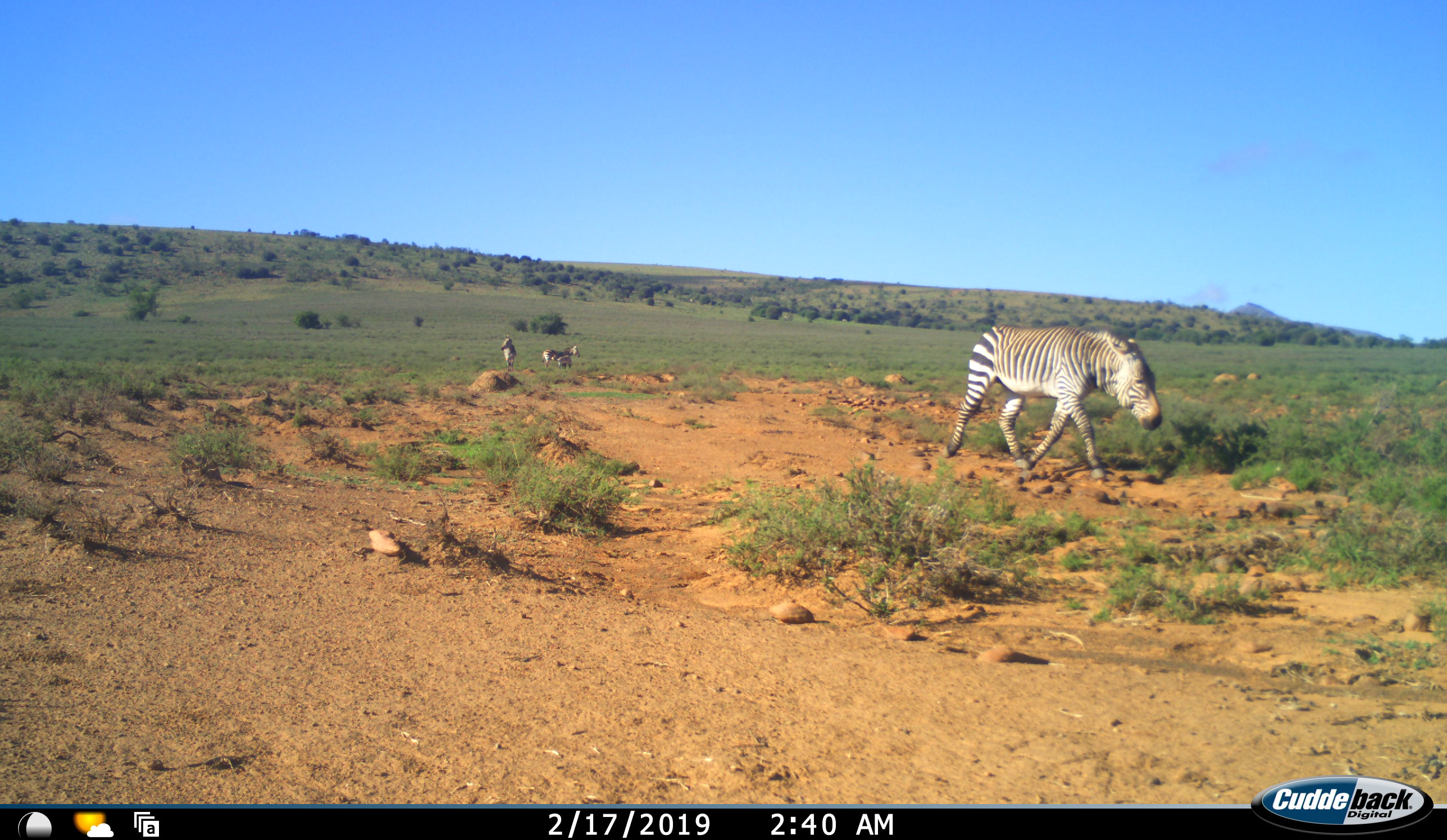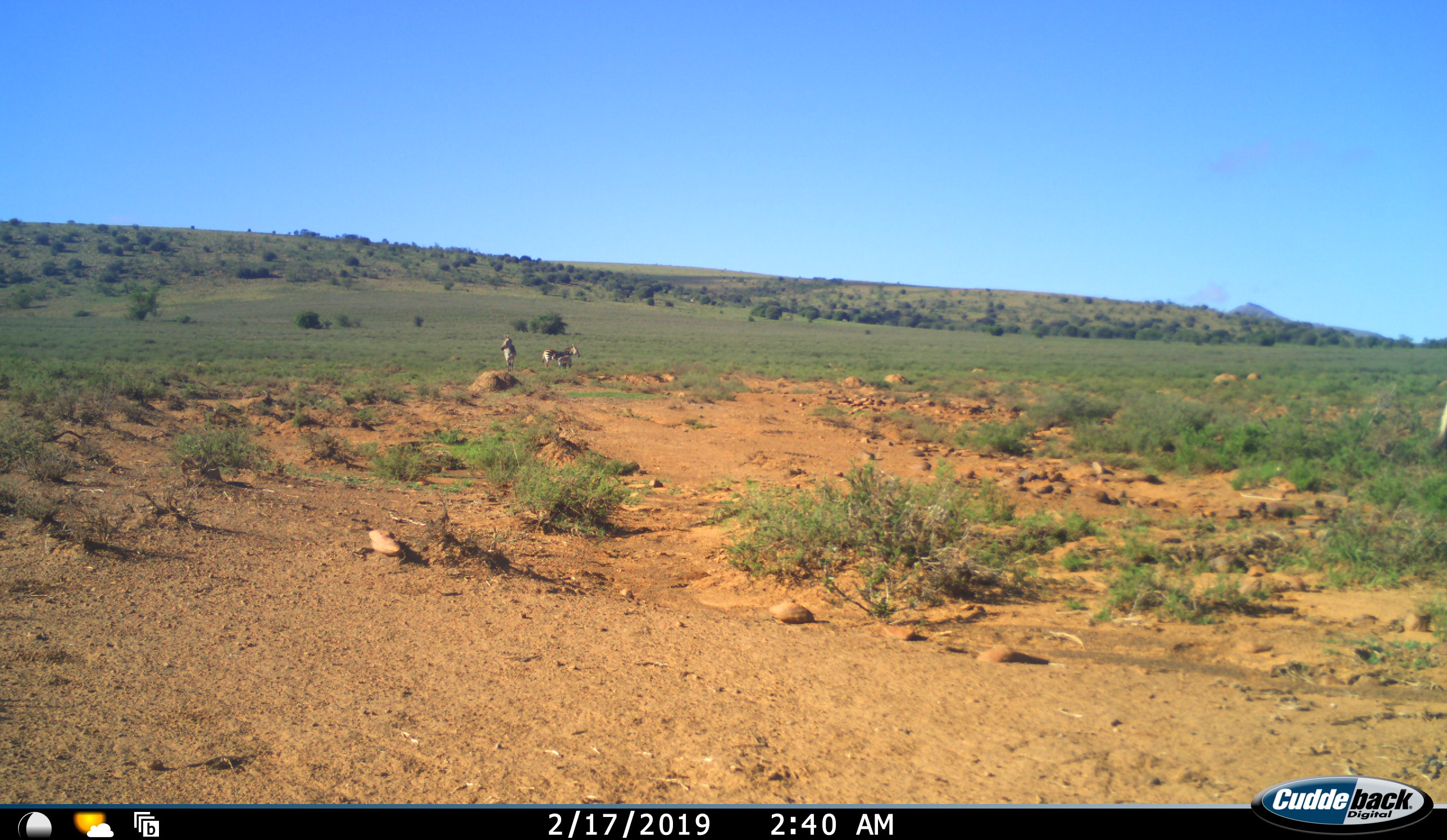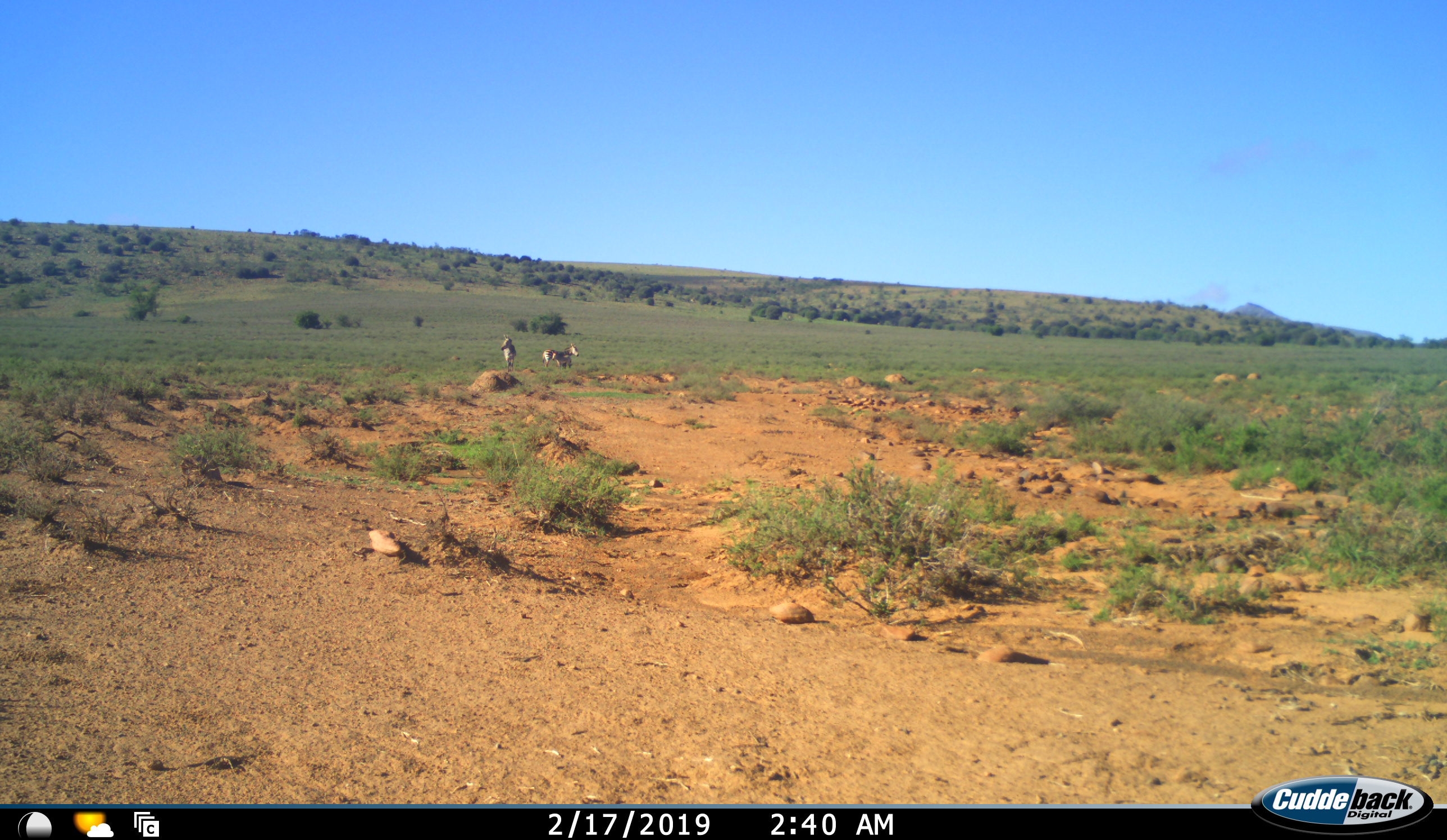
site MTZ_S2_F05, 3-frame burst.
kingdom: Animalia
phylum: Chordata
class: Mammalia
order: Perissodactyla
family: Equidae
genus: Equus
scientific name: Equus zebra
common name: mountain zebra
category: zebramountain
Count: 4.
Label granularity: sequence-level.